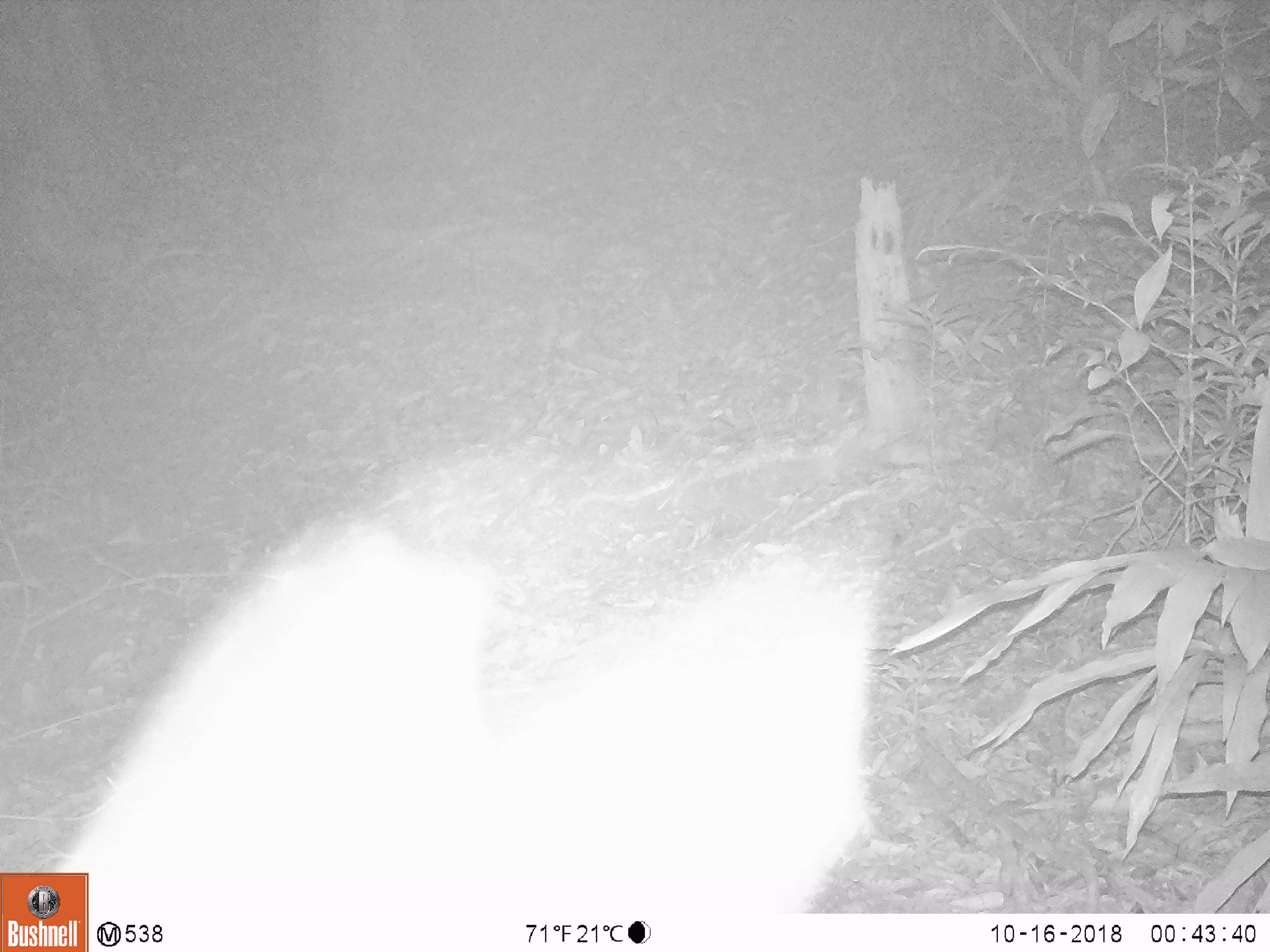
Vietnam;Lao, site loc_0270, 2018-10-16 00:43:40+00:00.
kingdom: Animalia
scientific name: Animalia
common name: animal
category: unidentified animal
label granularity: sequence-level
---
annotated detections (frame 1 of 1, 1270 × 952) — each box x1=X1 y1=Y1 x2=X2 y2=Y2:
unidentified animal: x1=54 y1=518 x2=874 y2=916